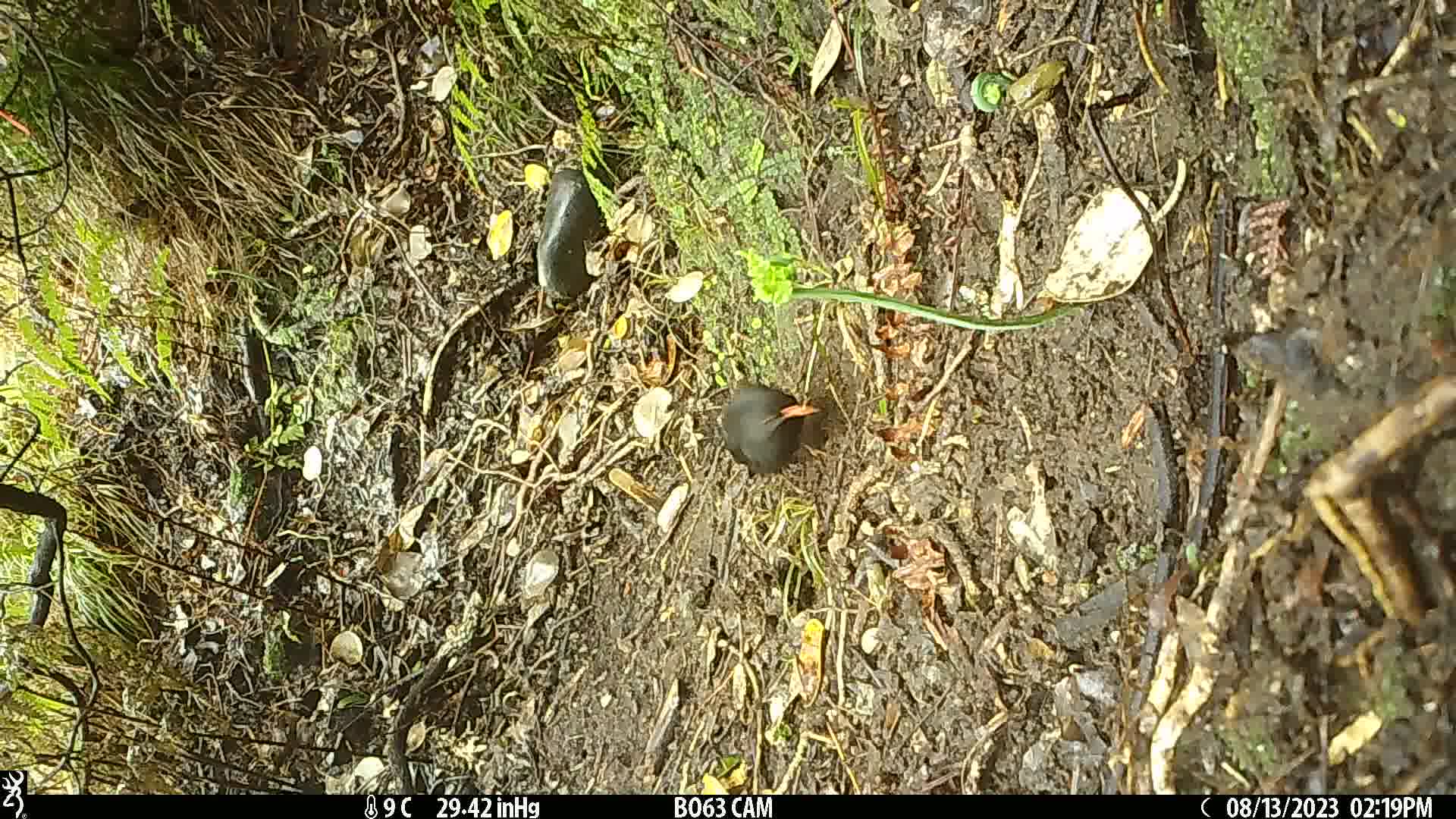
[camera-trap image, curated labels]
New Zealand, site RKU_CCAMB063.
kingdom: Animalia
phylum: Chordata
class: Aves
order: Passeriformes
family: Turdidae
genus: Turdus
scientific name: Turdus merula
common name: eurasian blackbird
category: blackbird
Blackbird (eurasian blackbird) (Turdus merula).